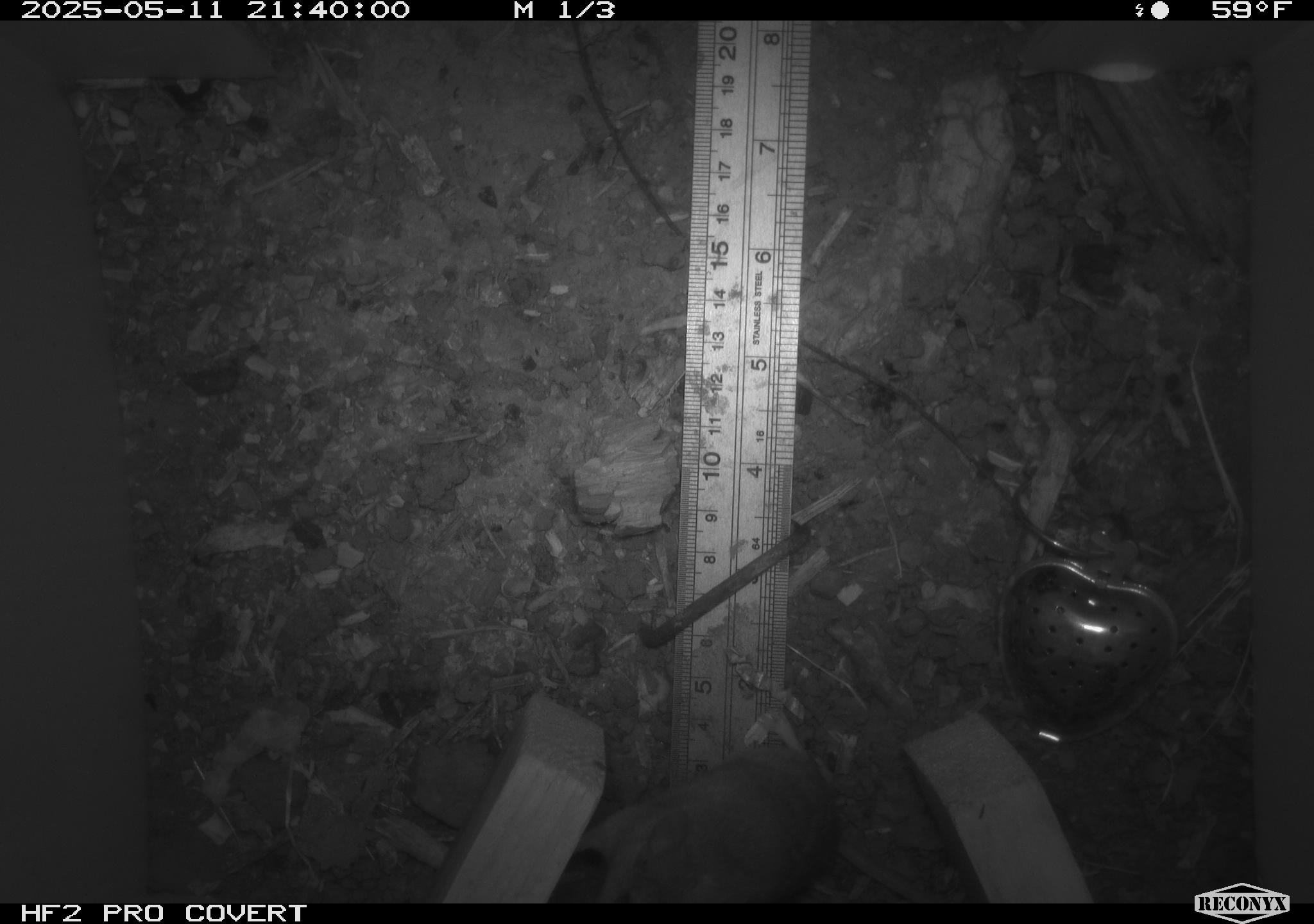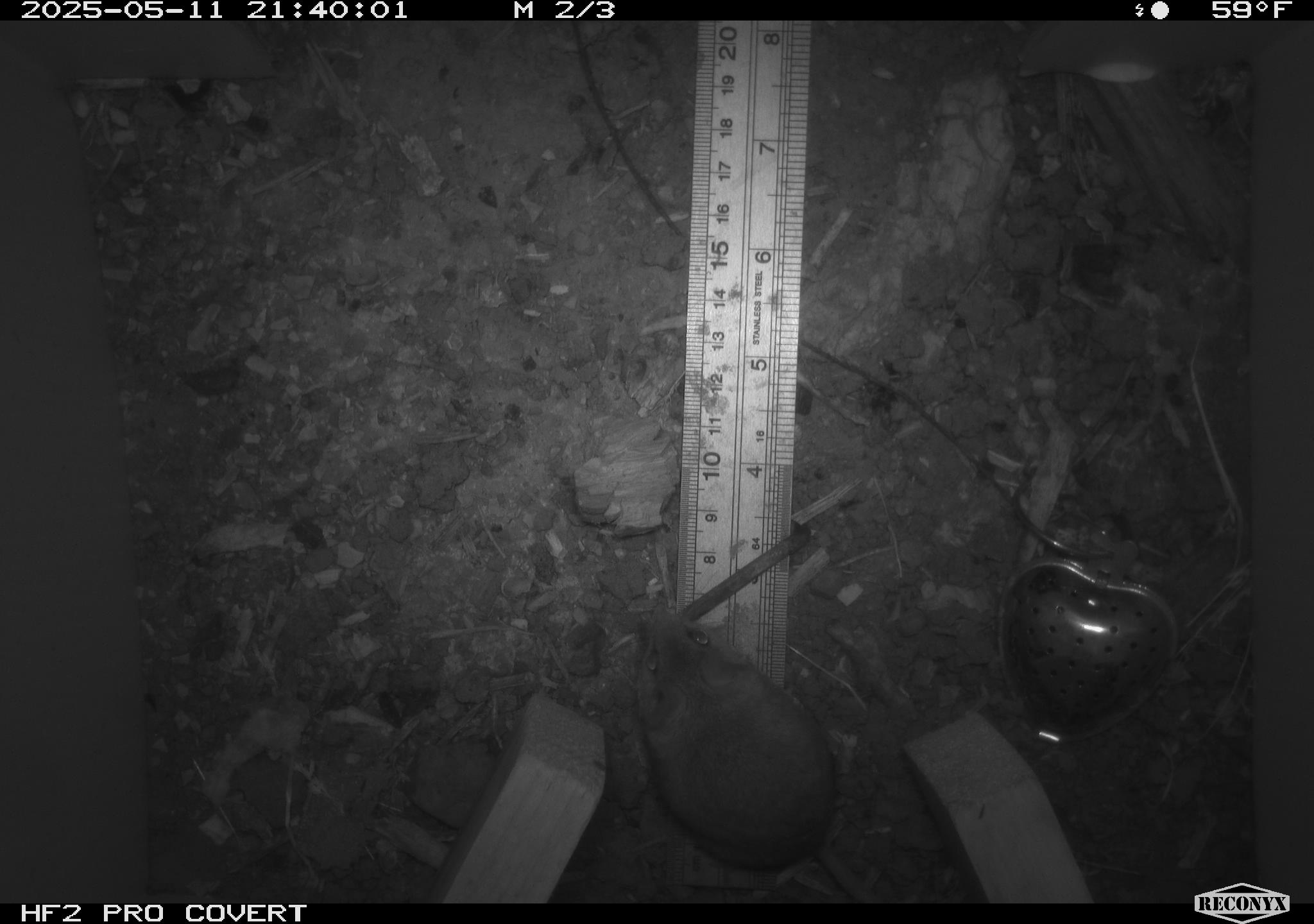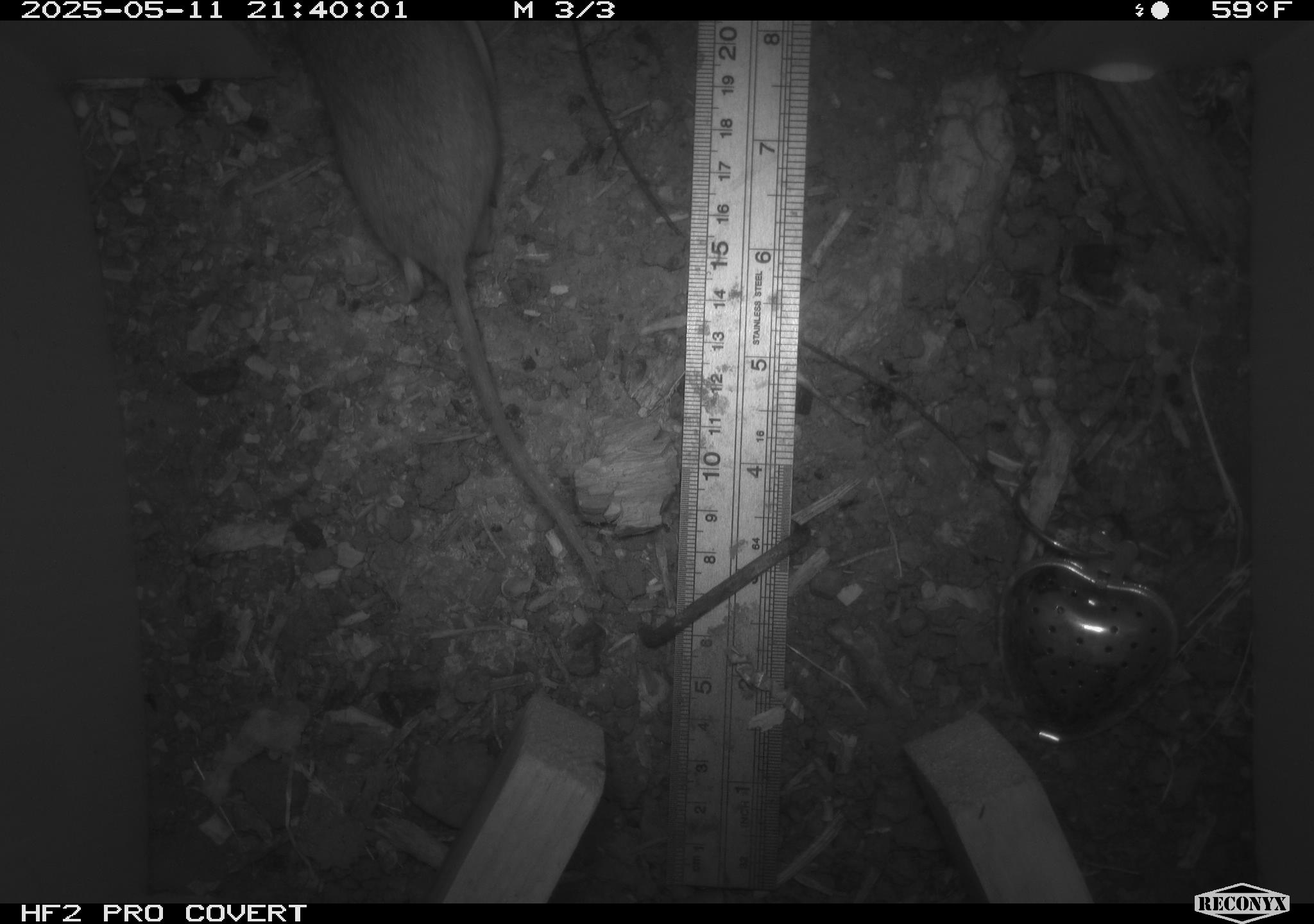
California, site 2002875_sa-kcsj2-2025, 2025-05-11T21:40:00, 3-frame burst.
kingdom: Animalia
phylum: Chordata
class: Mammalia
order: Rodentia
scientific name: Rodentia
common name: rodent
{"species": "rodent (Rodentia)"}